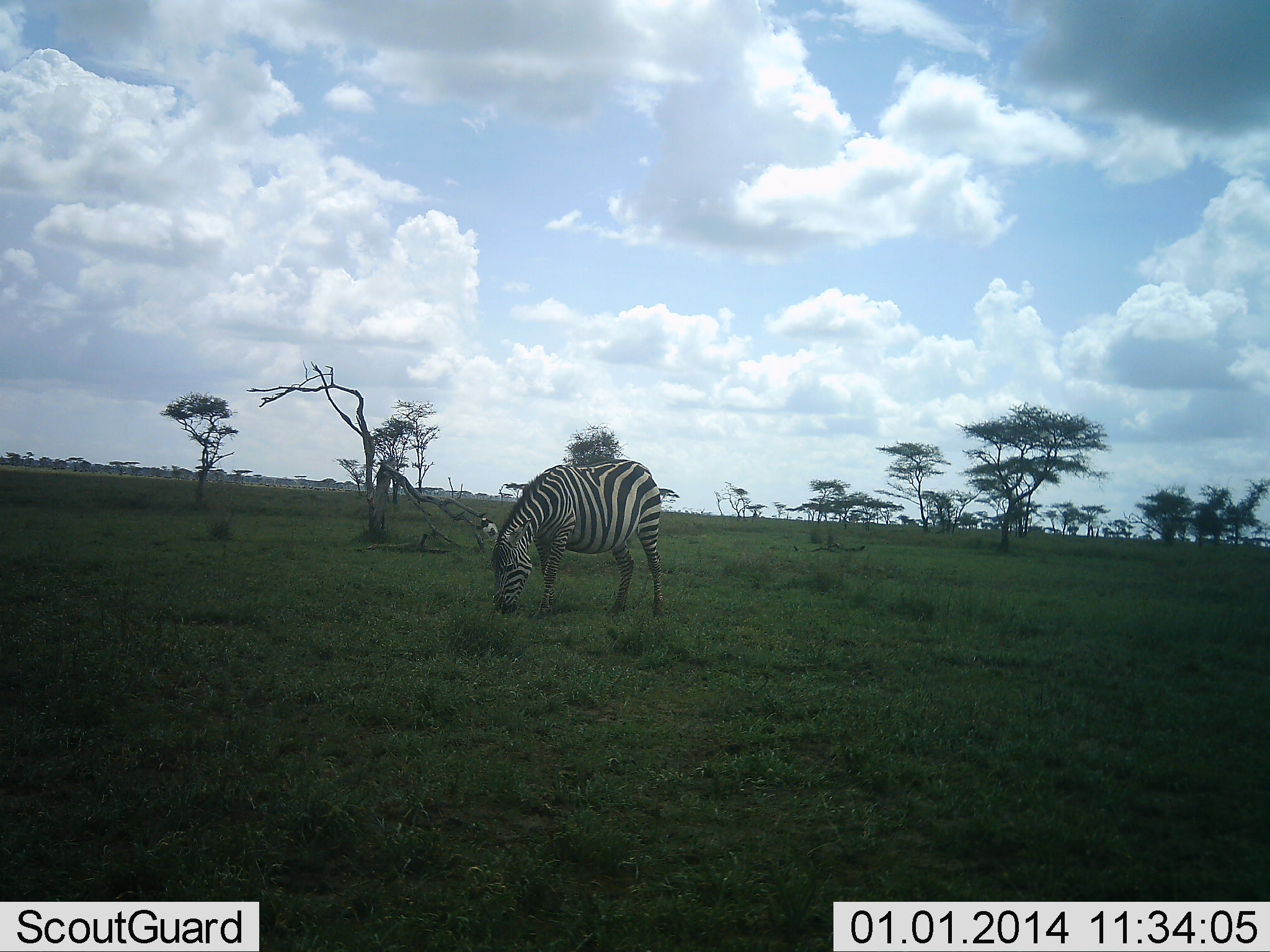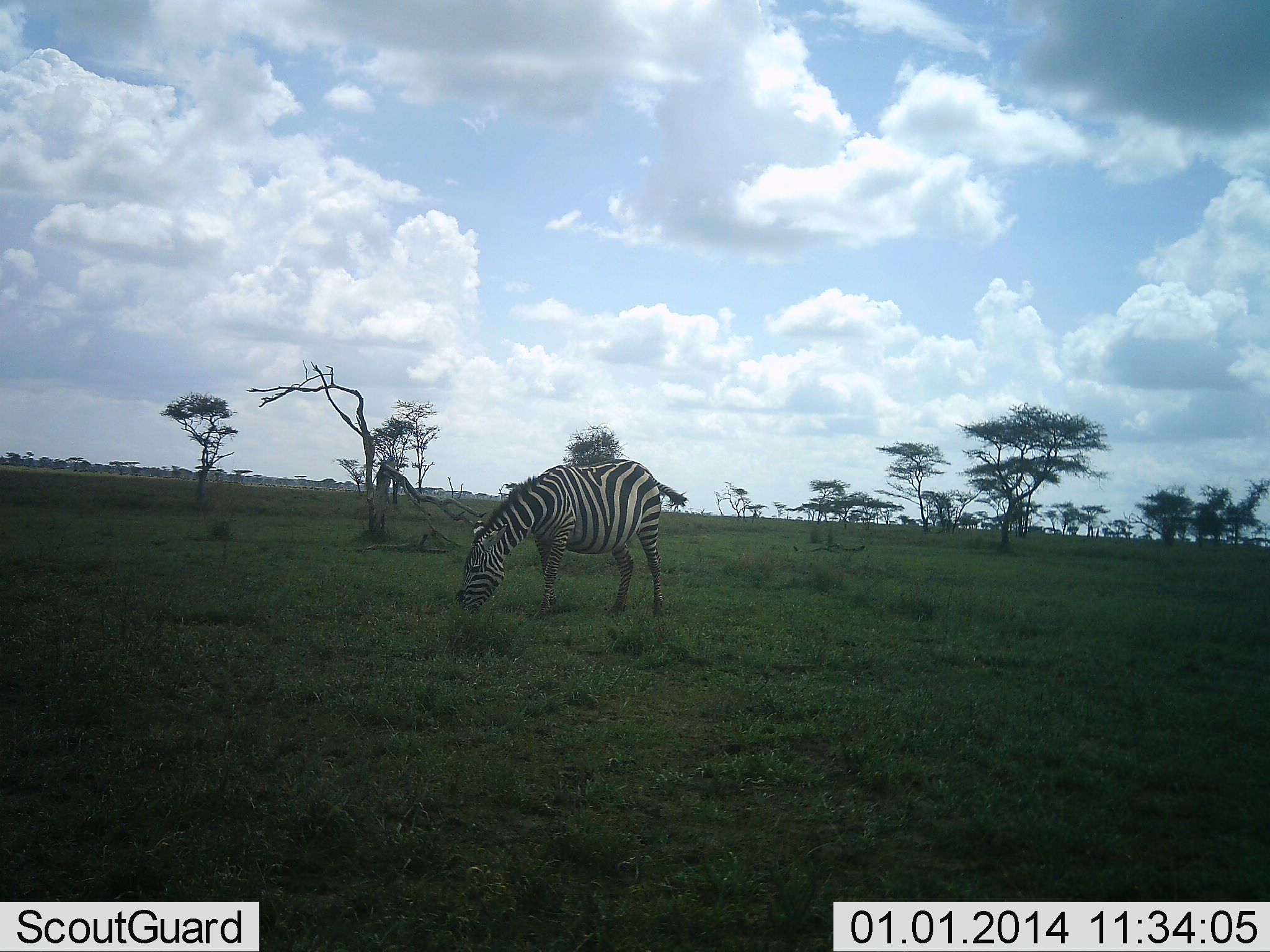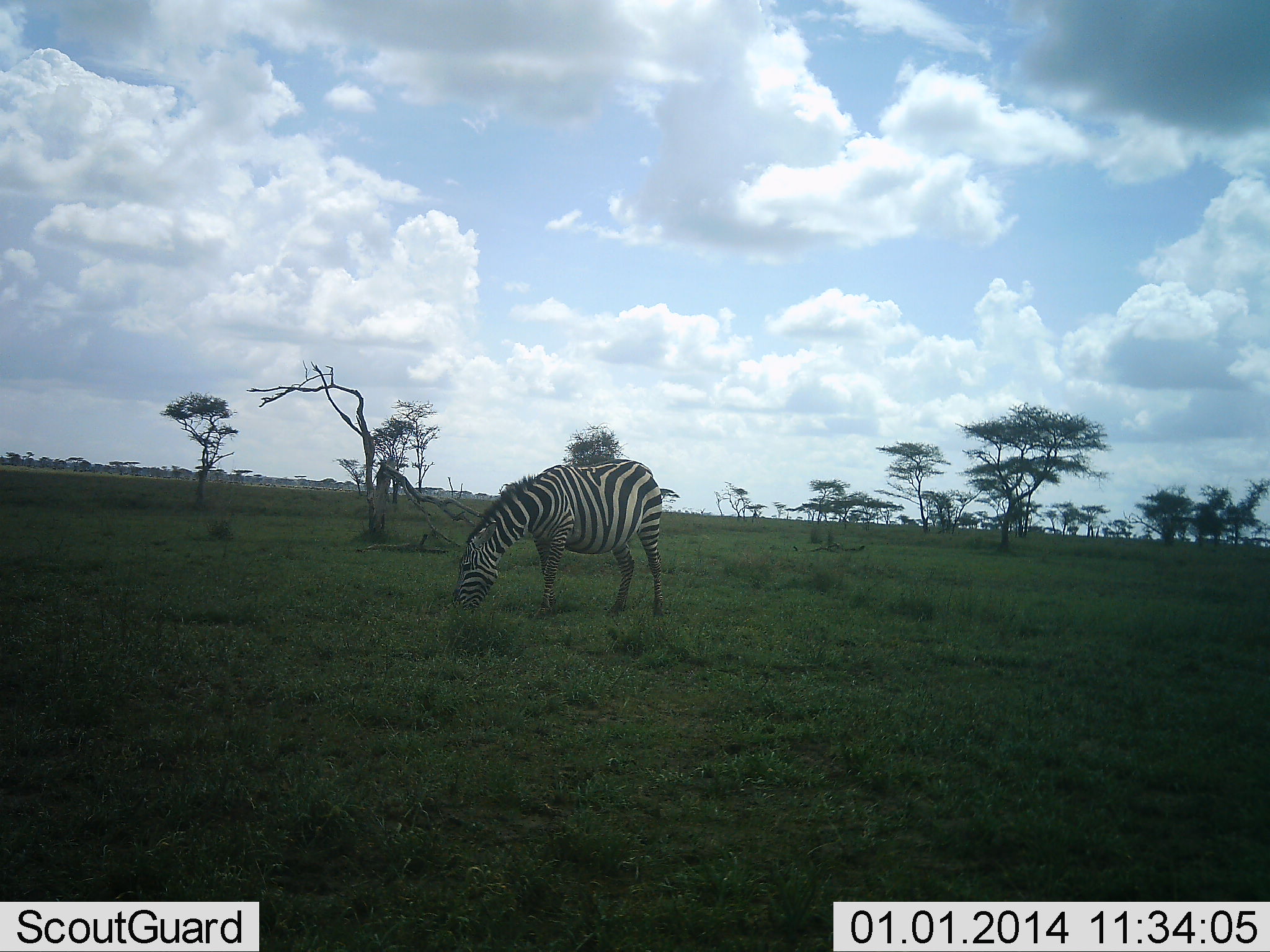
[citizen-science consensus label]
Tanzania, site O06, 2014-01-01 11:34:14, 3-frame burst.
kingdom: Animalia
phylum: Chordata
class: Mammalia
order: Perissodactyla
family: Equidae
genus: Equus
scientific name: Equus quagga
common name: plains zebra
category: zebra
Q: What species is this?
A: Zebra (plains zebra) (Equus quagga).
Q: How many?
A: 1.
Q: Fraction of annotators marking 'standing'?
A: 10%.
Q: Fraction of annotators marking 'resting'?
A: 0%.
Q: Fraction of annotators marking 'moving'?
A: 0%.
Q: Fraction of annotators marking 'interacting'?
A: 0%.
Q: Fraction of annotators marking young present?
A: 0%.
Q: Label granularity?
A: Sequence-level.